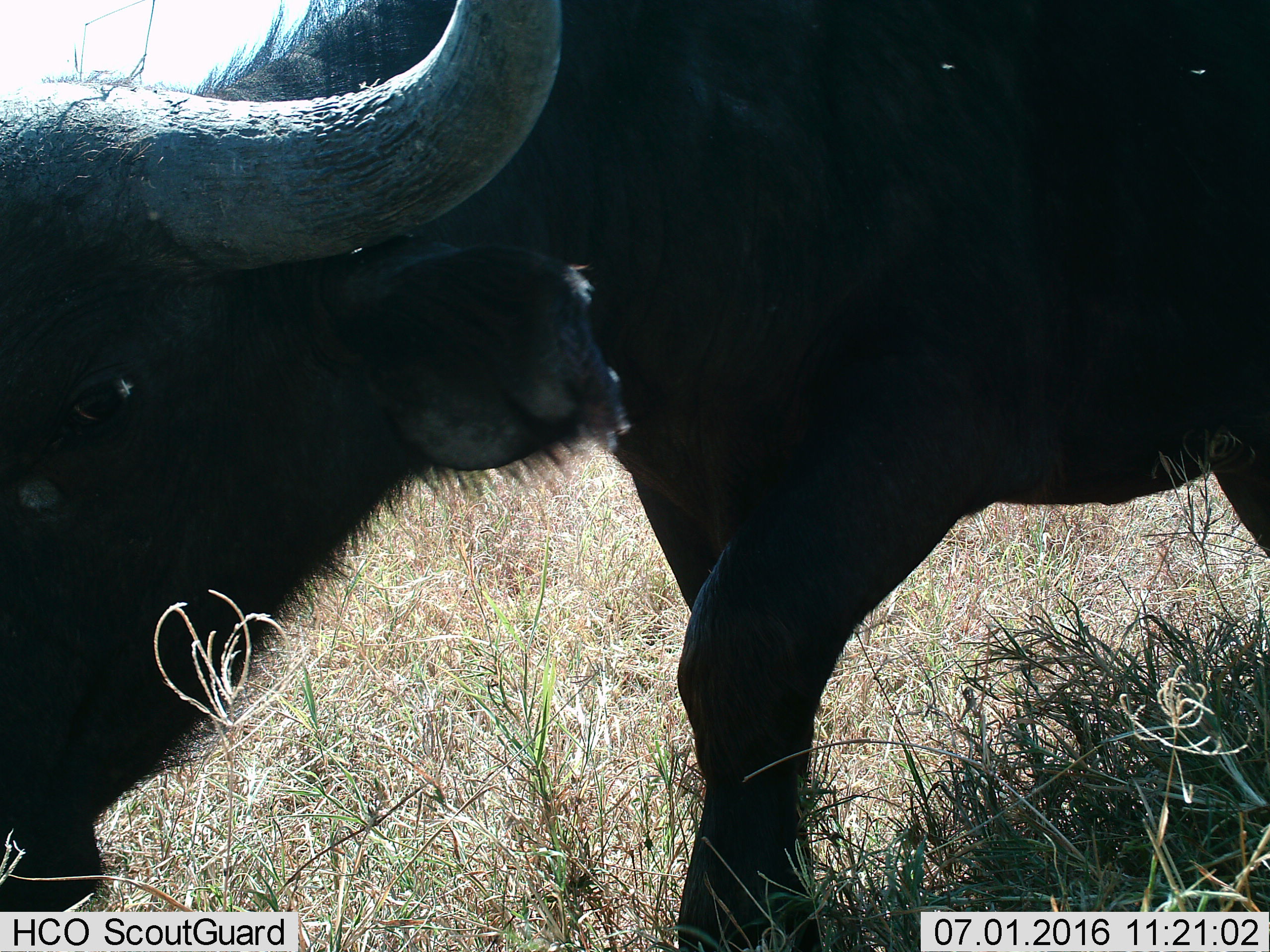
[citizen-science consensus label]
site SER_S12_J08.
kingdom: Animalia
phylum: Chordata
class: Mammalia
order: Artiodactyla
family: Bovidae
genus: Syncerus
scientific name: Syncerus caffer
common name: african buffalo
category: buffalo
Buffalo (african buffalo) (Syncerus caffer), count 1. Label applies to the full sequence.